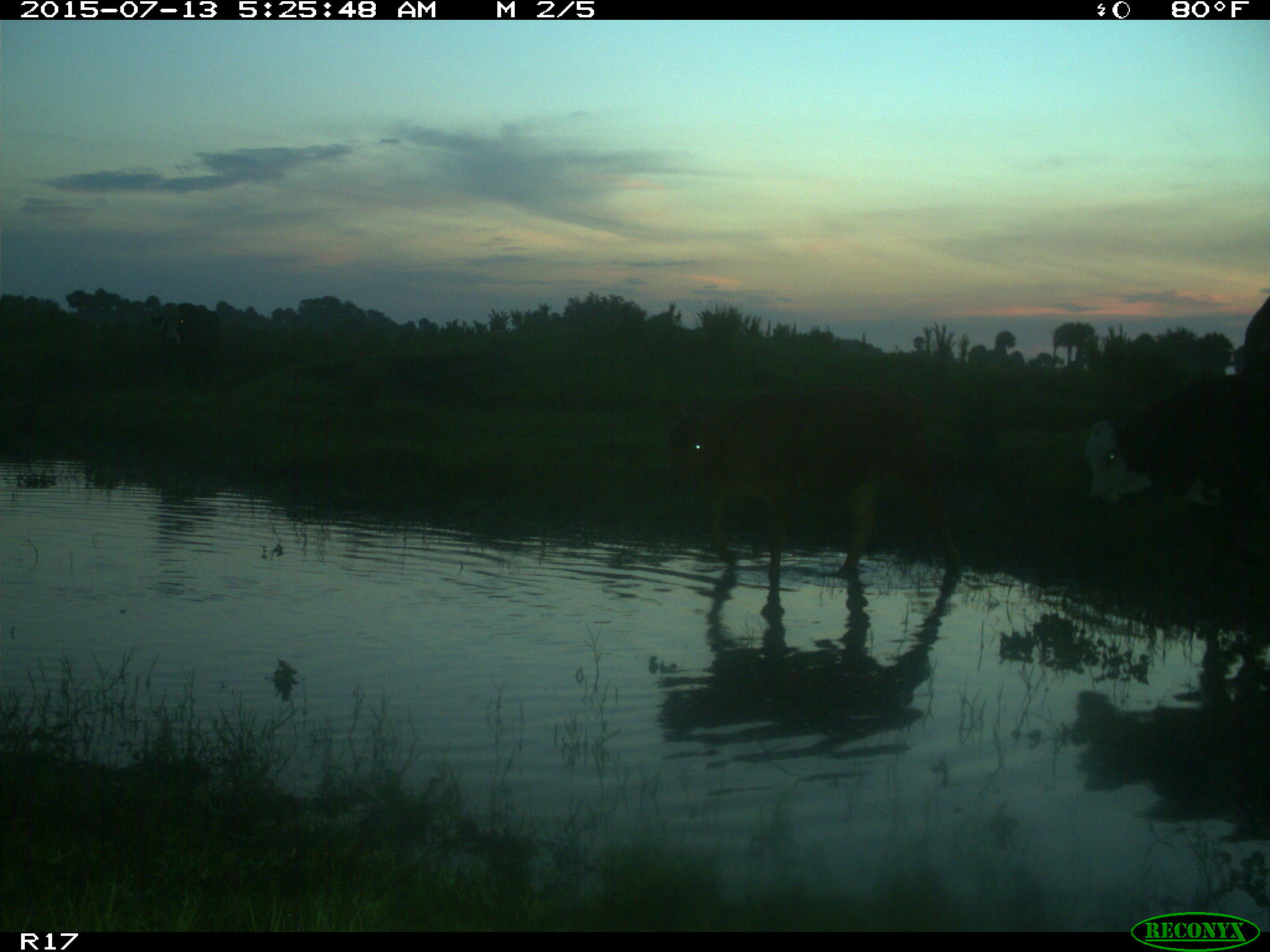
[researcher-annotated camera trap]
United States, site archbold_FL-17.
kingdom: Animalia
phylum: Chordata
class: Mammalia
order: Artiodactyla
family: Bovidae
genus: Bos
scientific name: Bos taurus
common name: domestic cow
Bos taurus (domestic cow).